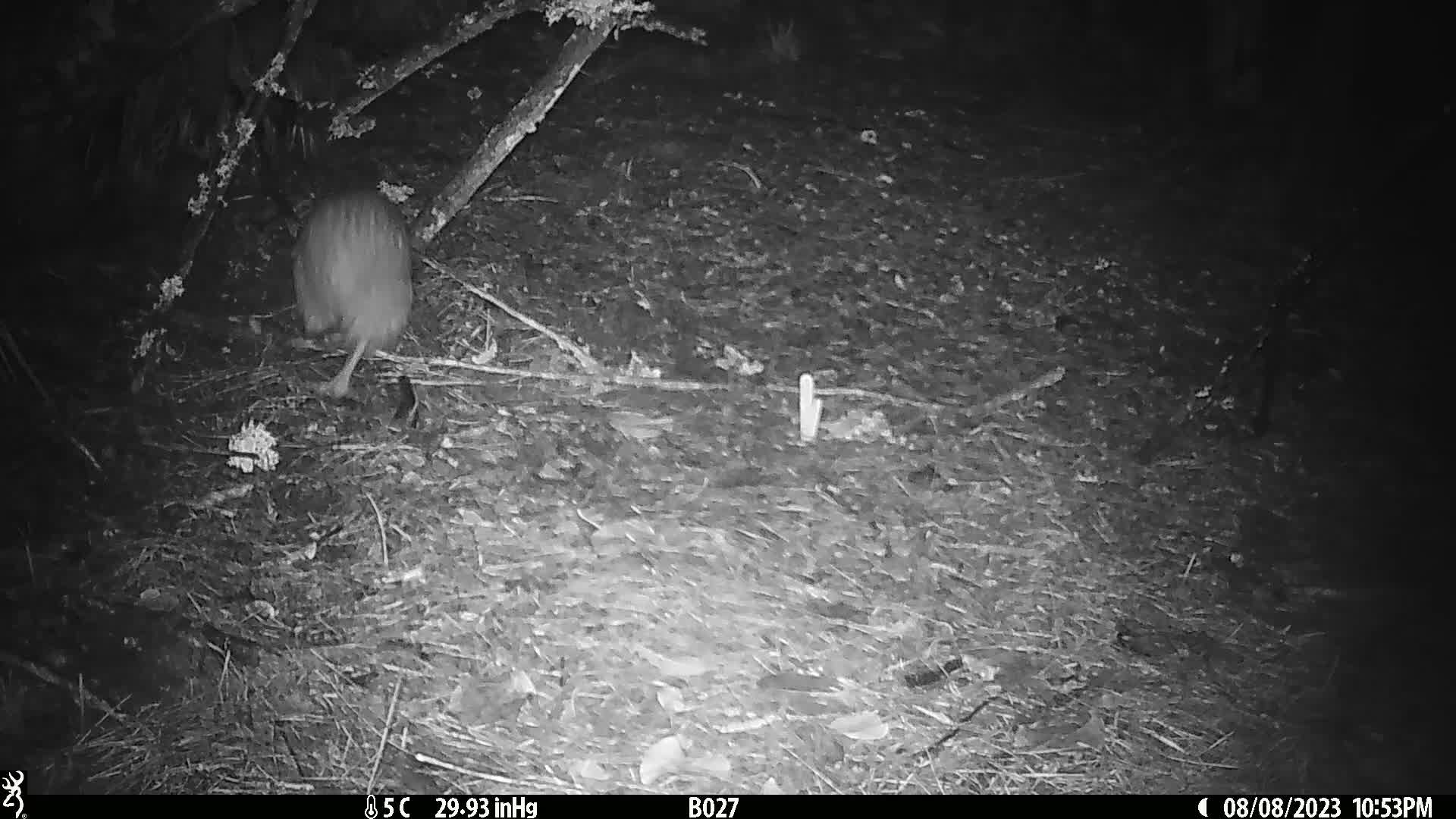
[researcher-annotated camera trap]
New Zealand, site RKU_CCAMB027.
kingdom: Animalia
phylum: Chordata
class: Aves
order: Apterygiformes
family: Apterygidae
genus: Apteryx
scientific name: Apteryx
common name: kiwi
Kiwi (Apteryx).